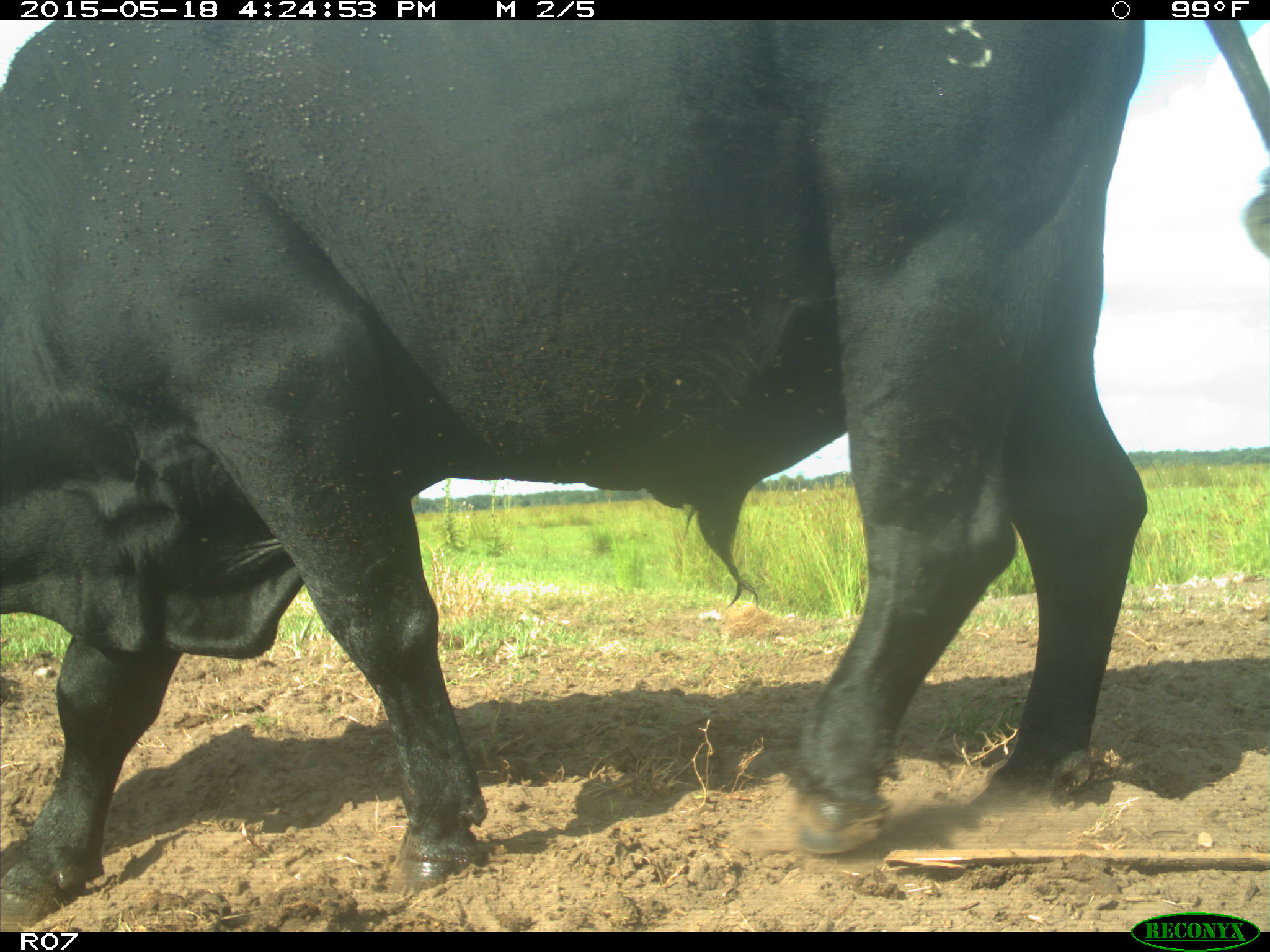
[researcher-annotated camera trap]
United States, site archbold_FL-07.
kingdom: Animalia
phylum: Chordata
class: Mammalia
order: Artiodactyla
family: Bovidae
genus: Bos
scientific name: Bos taurus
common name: domestic cow